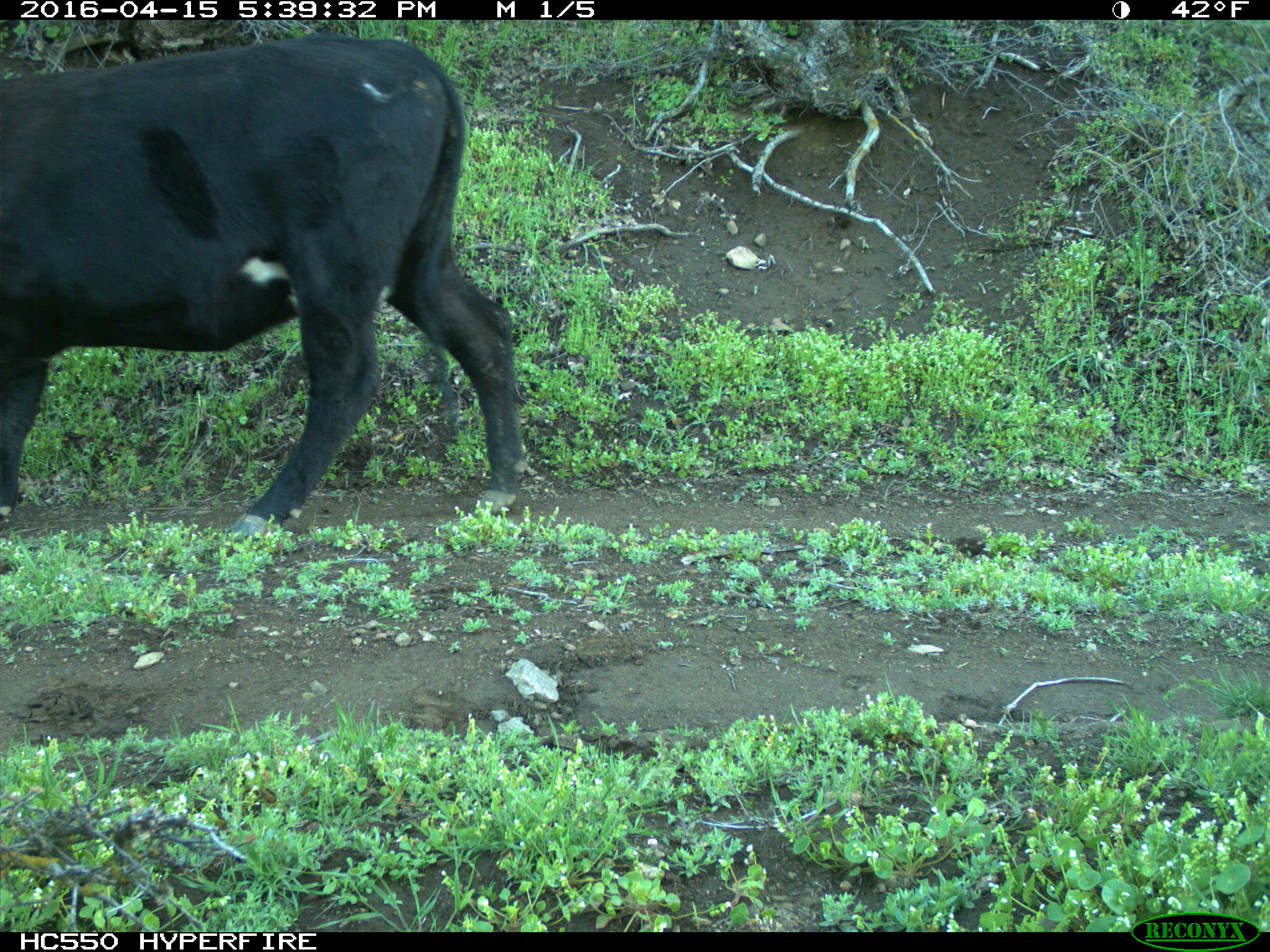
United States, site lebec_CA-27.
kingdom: Animalia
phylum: Chordata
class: Mammalia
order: Artiodactyla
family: Bovidae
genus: Bos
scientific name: Bos taurus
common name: domestic cow